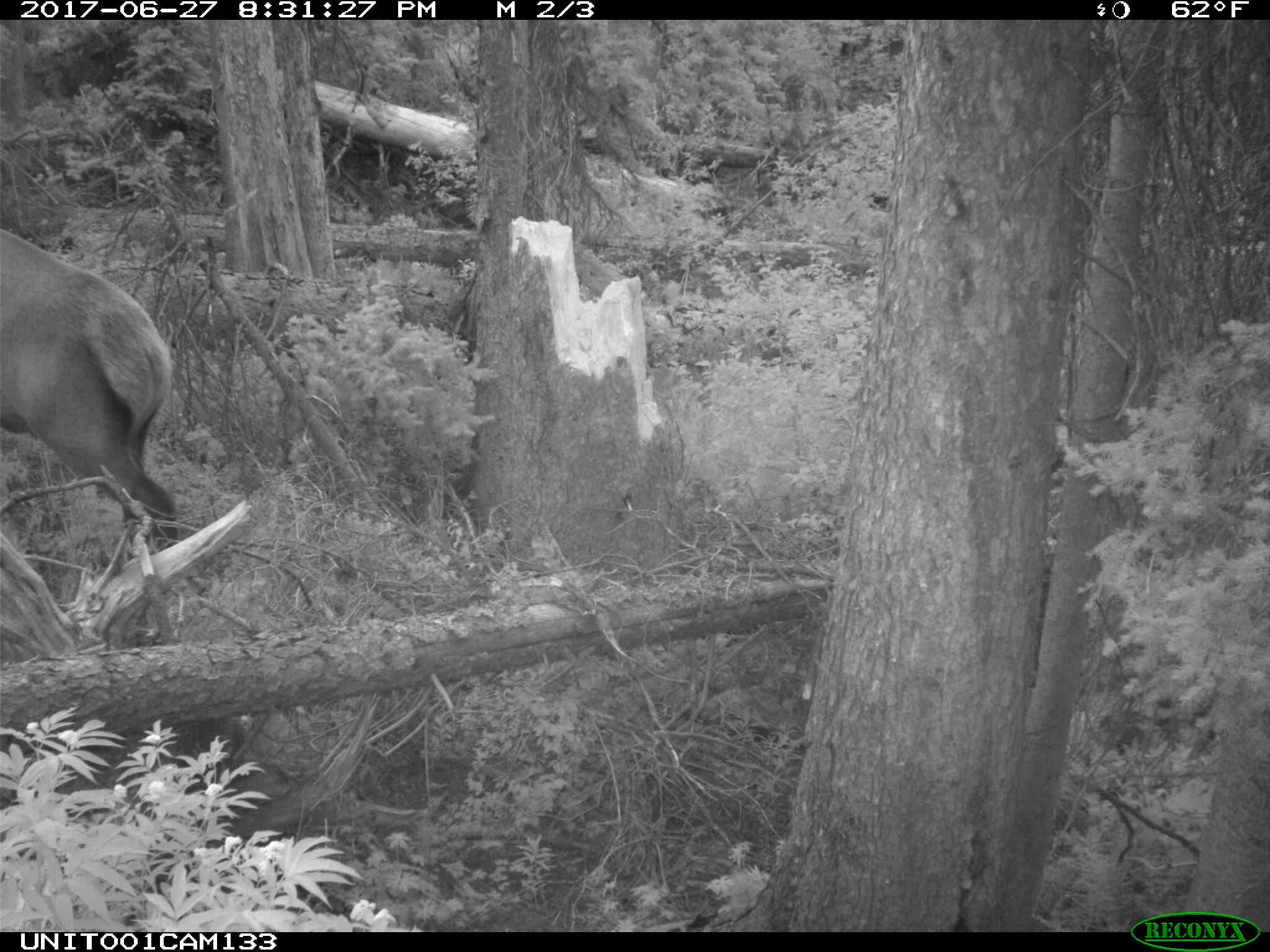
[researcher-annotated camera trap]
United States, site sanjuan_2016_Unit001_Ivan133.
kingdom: Animalia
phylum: Chordata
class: Mammalia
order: Artiodactyla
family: Cervidae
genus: Cervus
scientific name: Cervus elaphus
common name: red deer